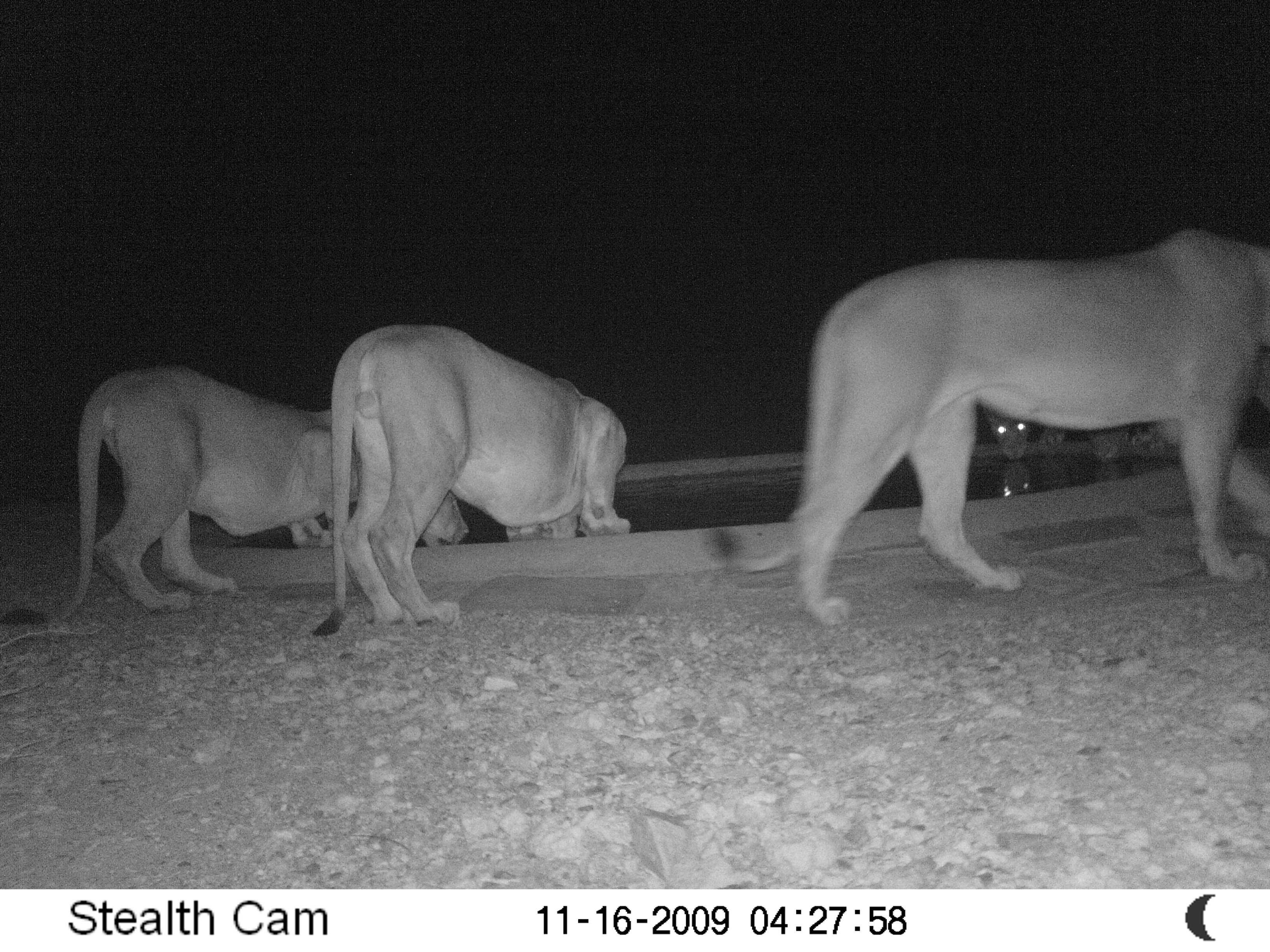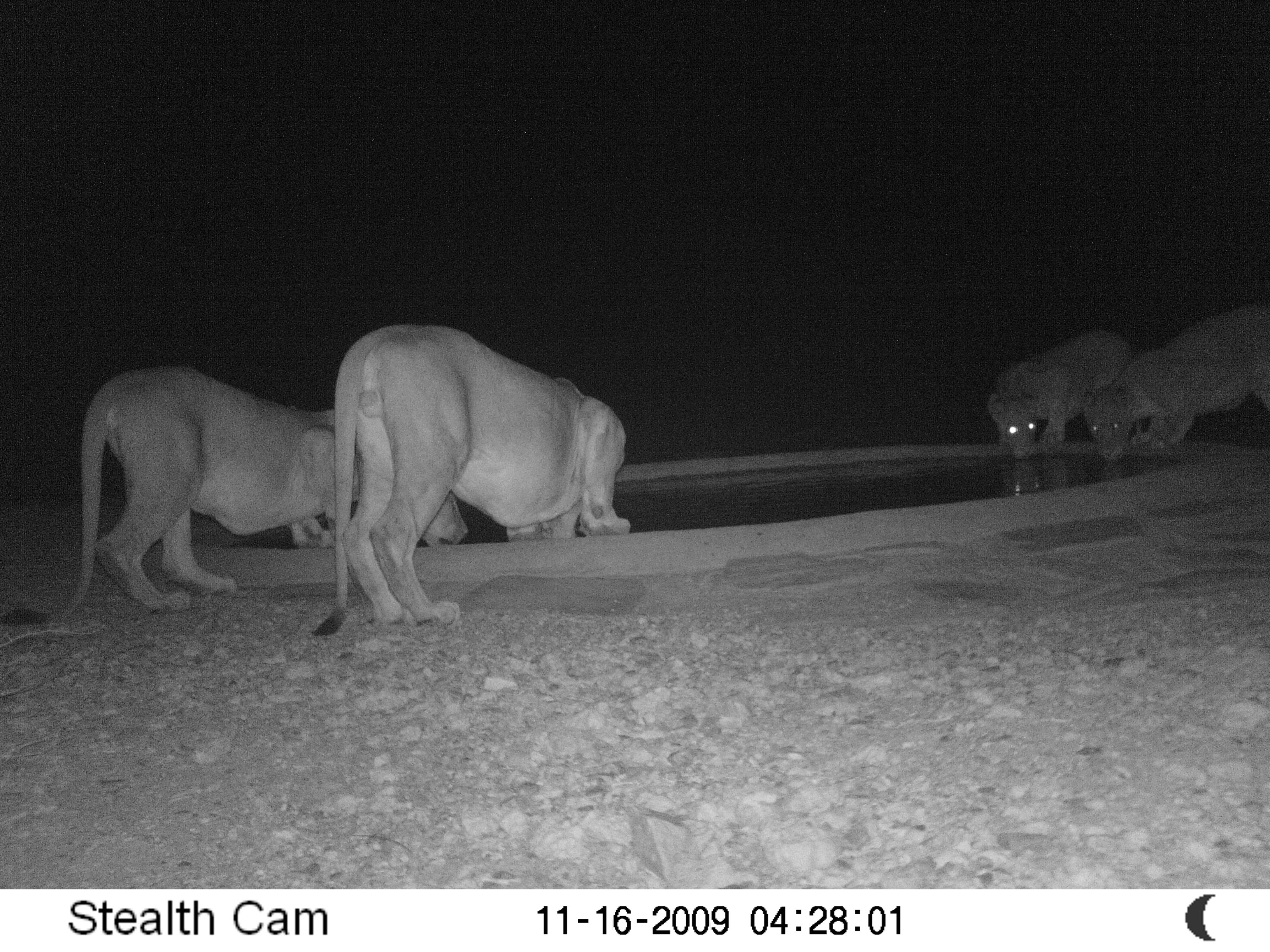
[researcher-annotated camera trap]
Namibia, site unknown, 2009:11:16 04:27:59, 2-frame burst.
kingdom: Animalia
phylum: Chordata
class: Mammalia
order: Carnivora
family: Felidae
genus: Panthera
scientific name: Panthera leo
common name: lion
Panthera leo (lion).